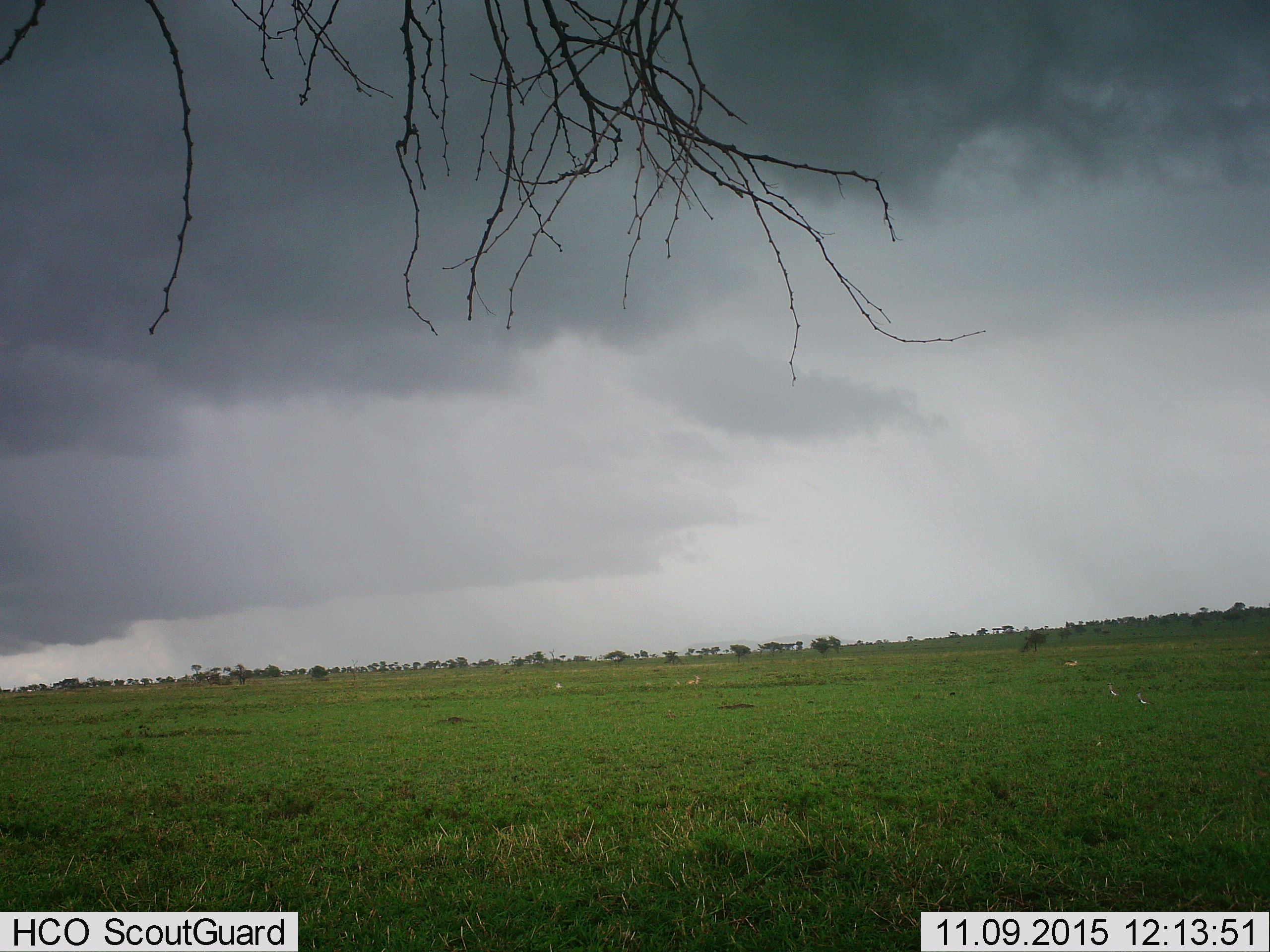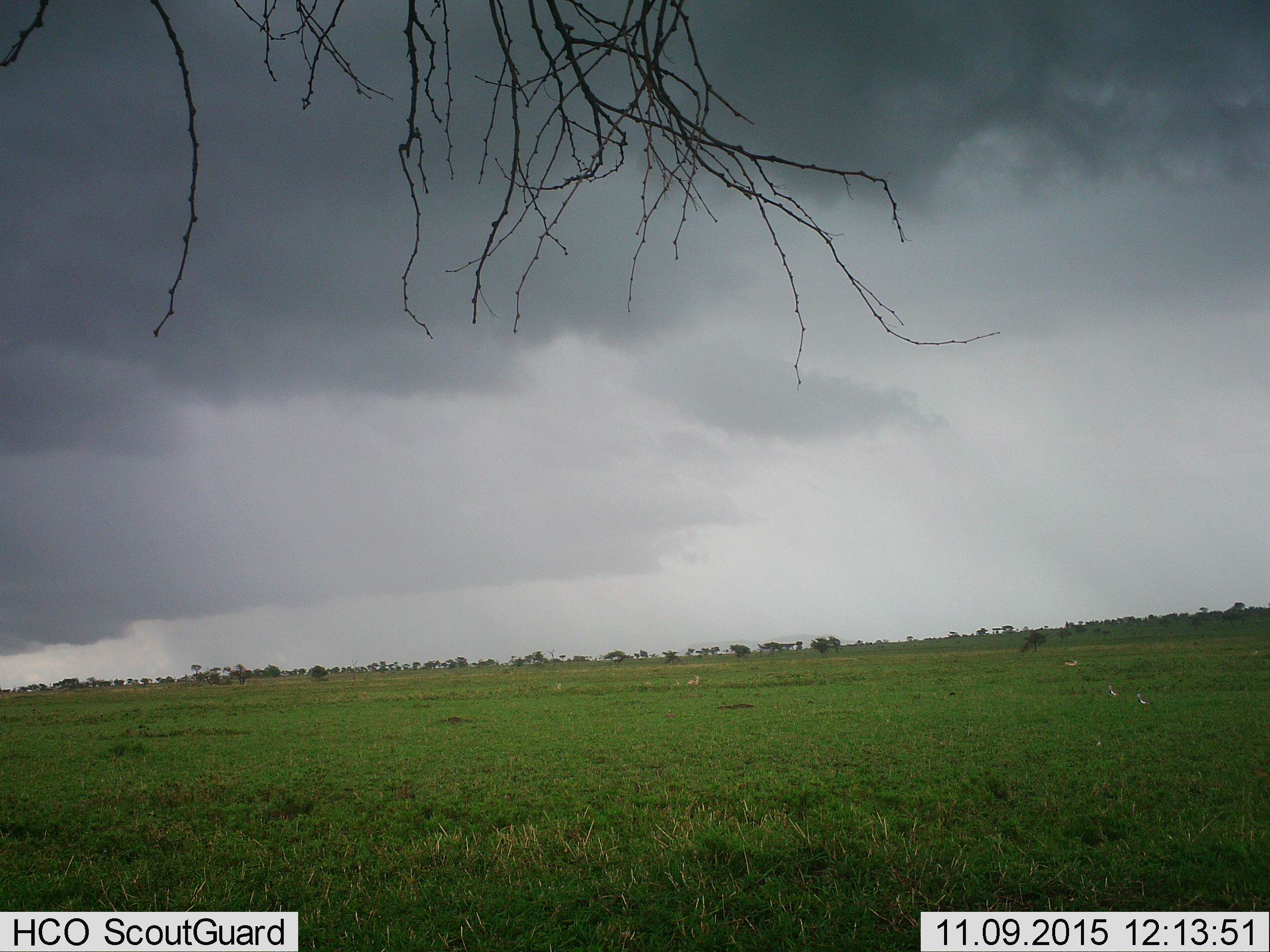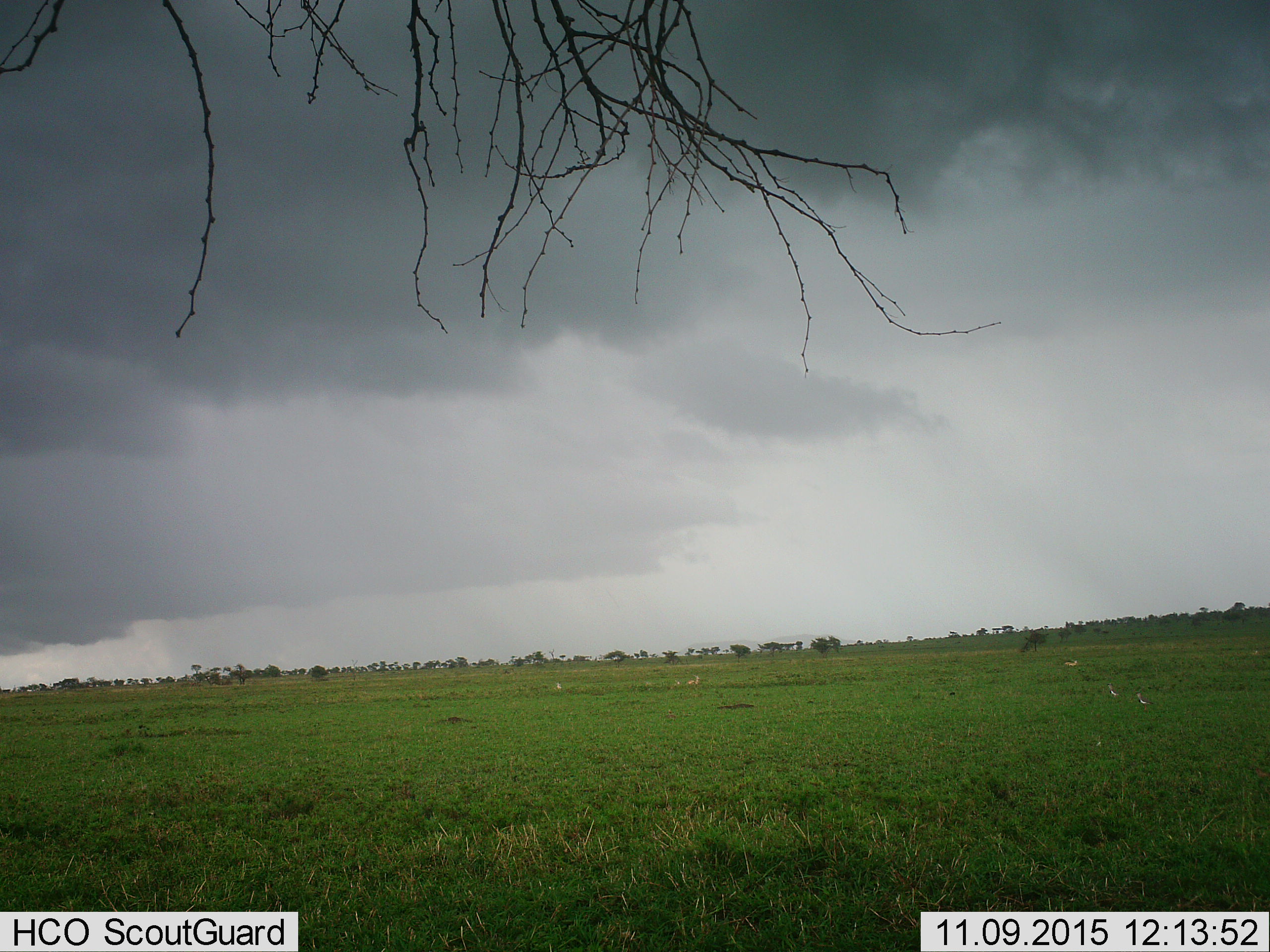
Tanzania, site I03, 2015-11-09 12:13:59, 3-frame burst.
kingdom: Animalia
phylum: Chordata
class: Aves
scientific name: Aves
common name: bird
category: otherbird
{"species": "otherbird (bird) (Aves)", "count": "2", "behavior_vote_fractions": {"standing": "100%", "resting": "0%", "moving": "0%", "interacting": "0%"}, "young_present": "0%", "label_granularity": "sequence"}